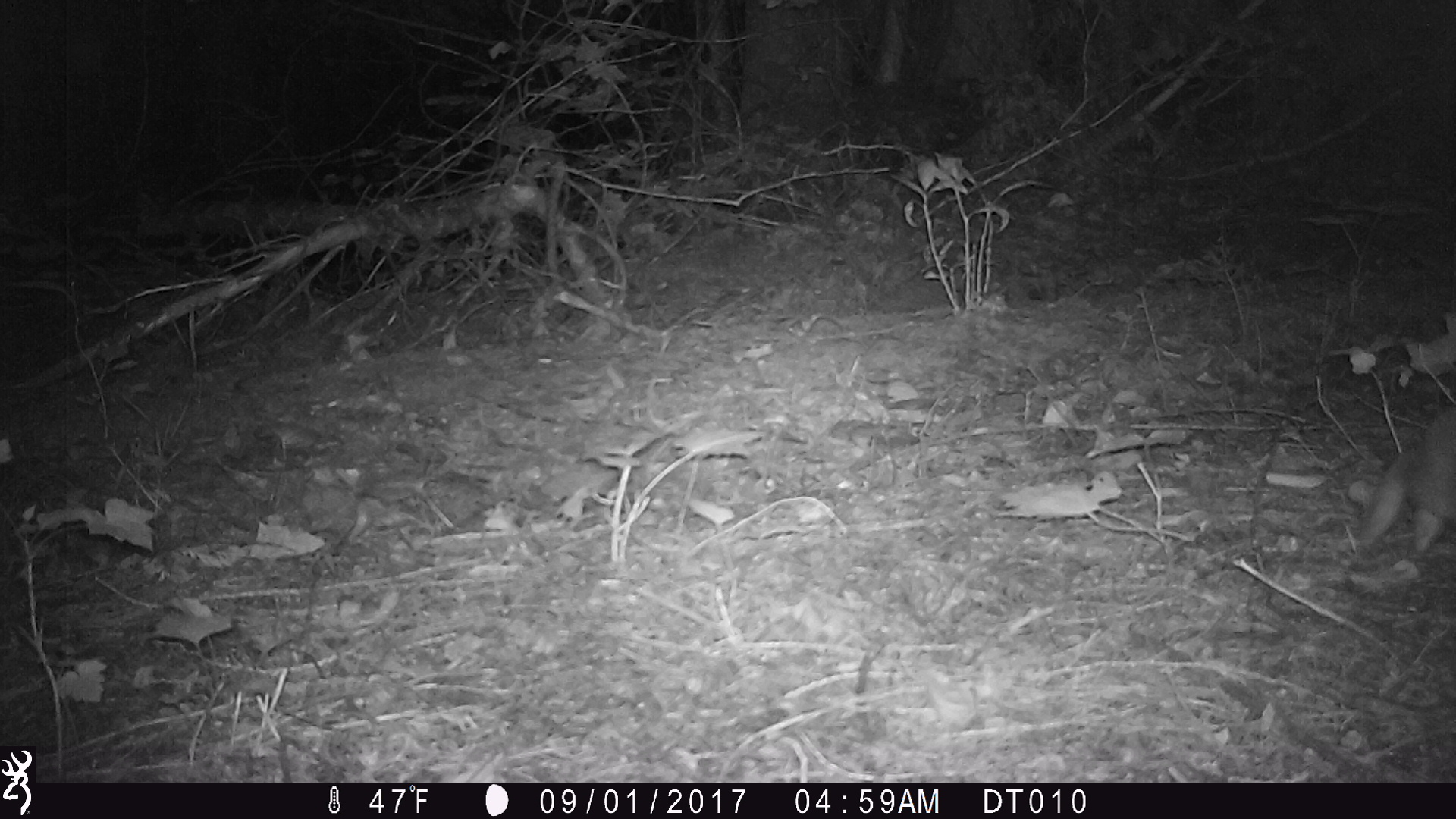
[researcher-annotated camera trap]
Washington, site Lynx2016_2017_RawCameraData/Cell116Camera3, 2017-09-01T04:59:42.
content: unidentified animal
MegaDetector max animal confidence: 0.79